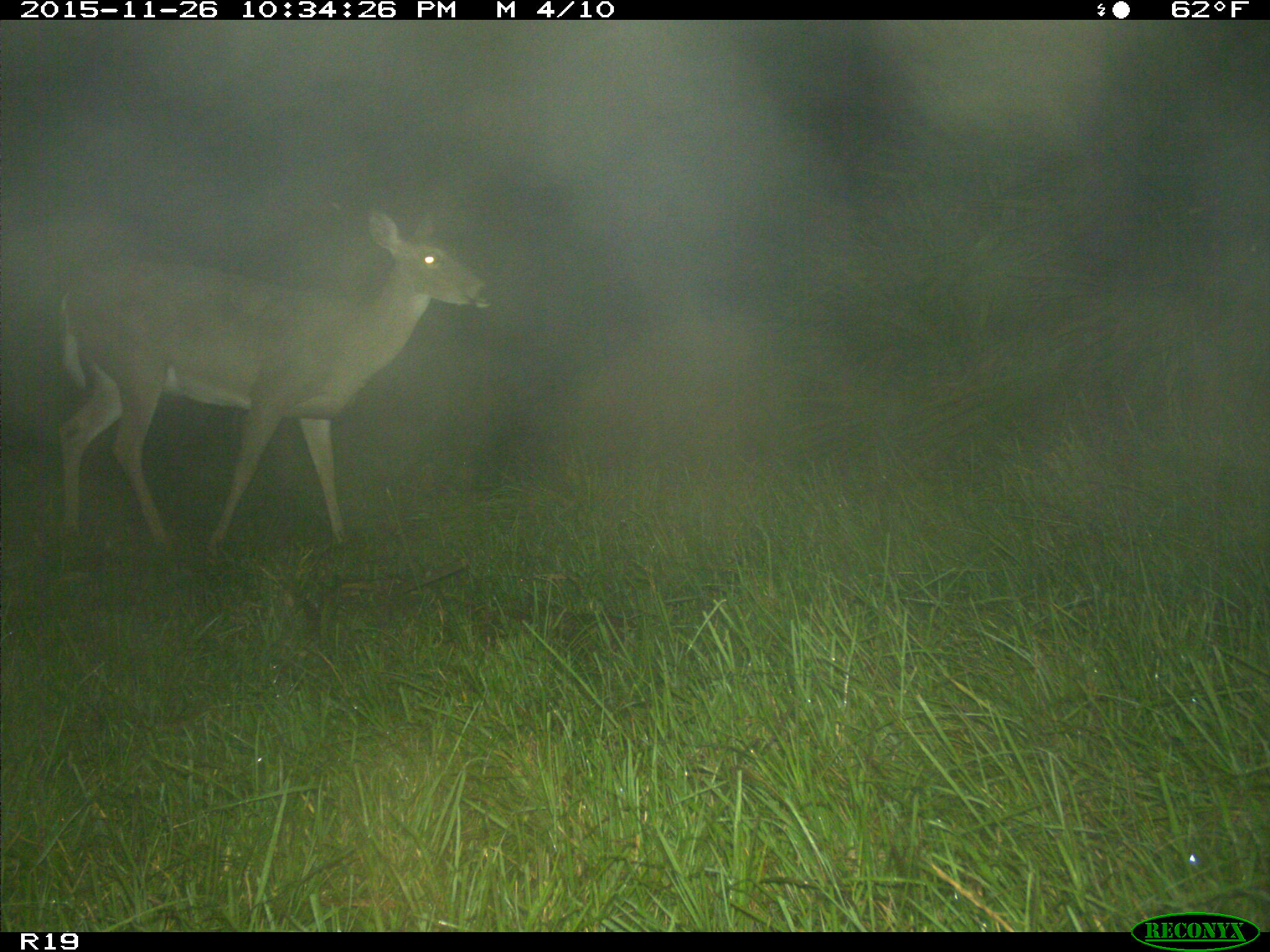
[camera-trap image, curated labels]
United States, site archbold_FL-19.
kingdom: Animalia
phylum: Chordata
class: Mammalia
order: Artiodactyla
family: Cervidae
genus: Odocoileus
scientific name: Odocoileus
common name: deer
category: unidentified deer